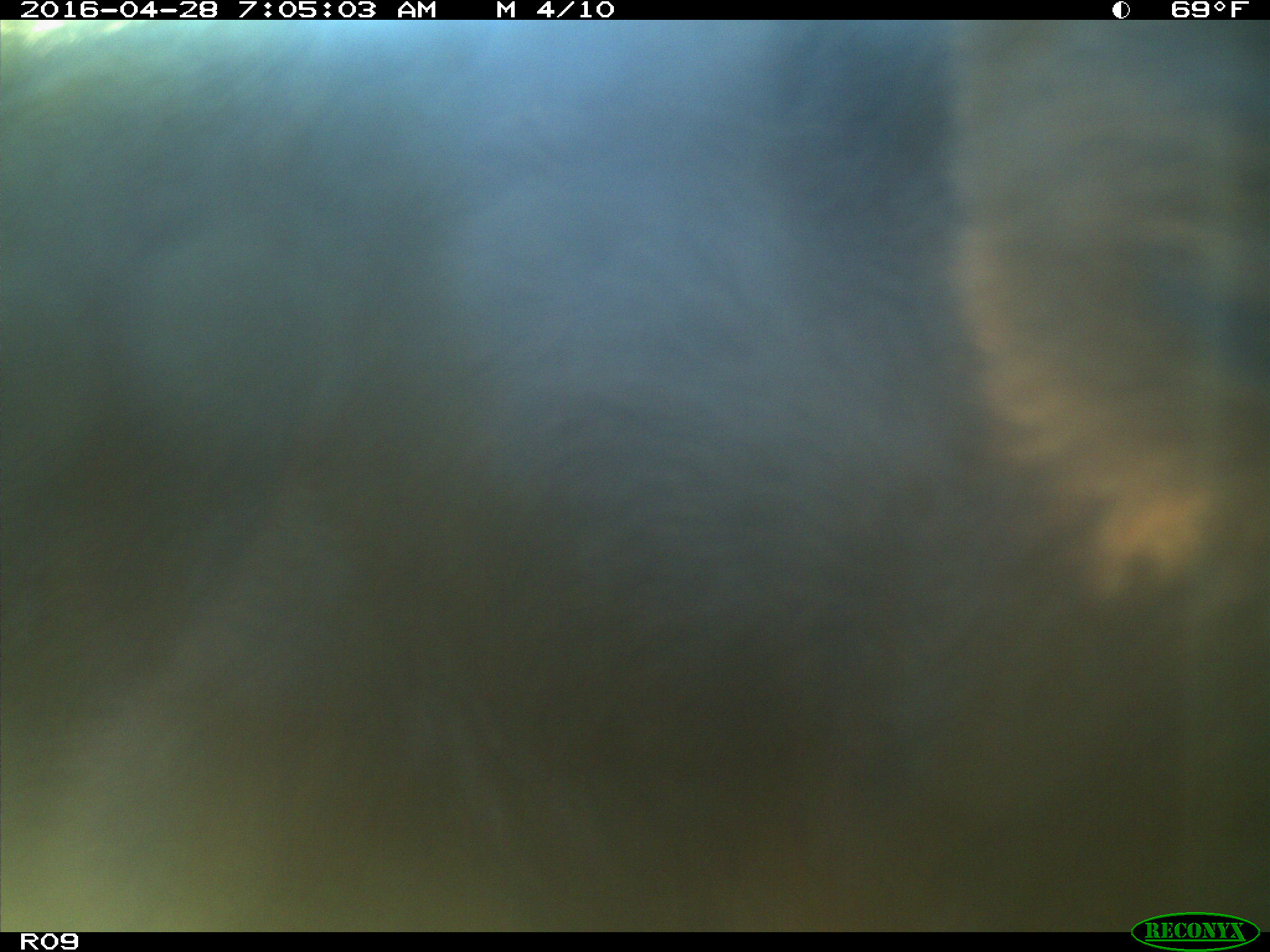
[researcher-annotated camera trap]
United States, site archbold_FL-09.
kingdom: Animalia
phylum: Chordata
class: Mammalia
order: Artiodactyla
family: Bovidae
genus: Bos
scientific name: Bos taurus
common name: domestic cow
Bos taurus (domestic cow).